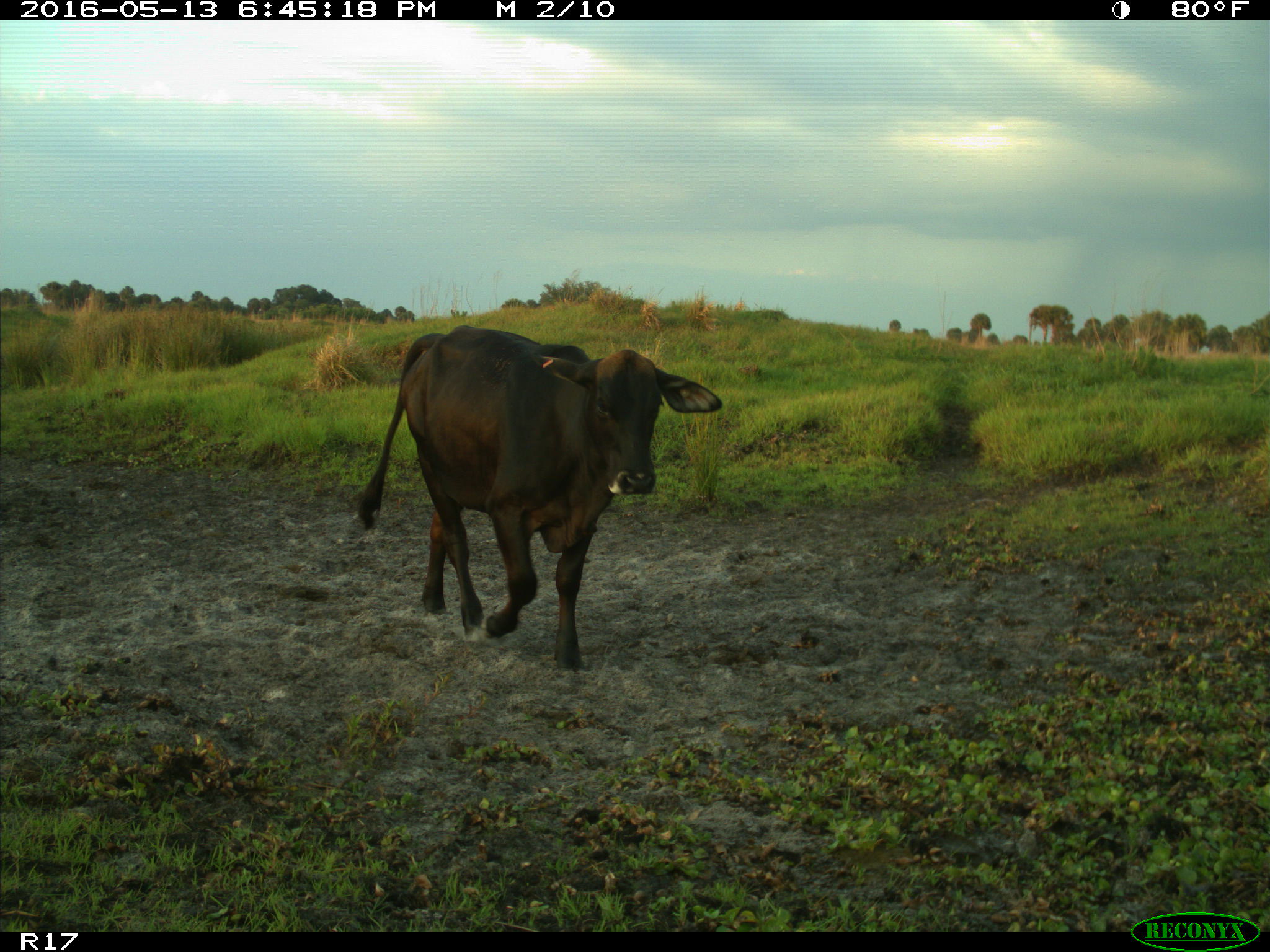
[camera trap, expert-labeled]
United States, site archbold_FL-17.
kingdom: Animalia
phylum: Chordata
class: Mammalia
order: Artiodactyla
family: Bovidae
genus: Bos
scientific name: Bos taurus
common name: domestic cow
Bos taurus (domestic cow).